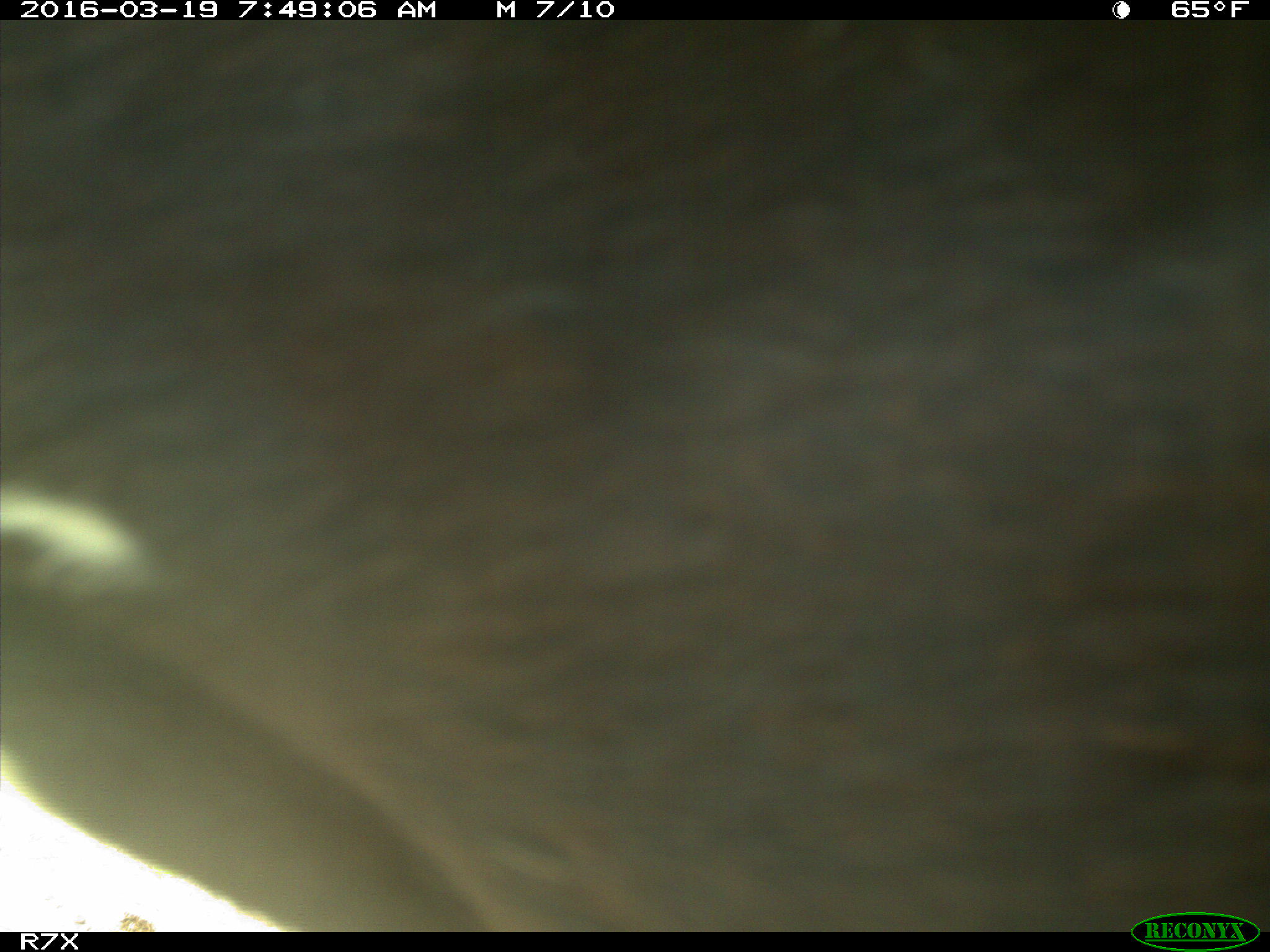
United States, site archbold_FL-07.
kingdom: Animalia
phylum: Chordata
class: Mammalia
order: Artiodactyla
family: Bovidae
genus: Bos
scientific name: Bos taurus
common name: domestic cow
Bos taurus (domestic cow).